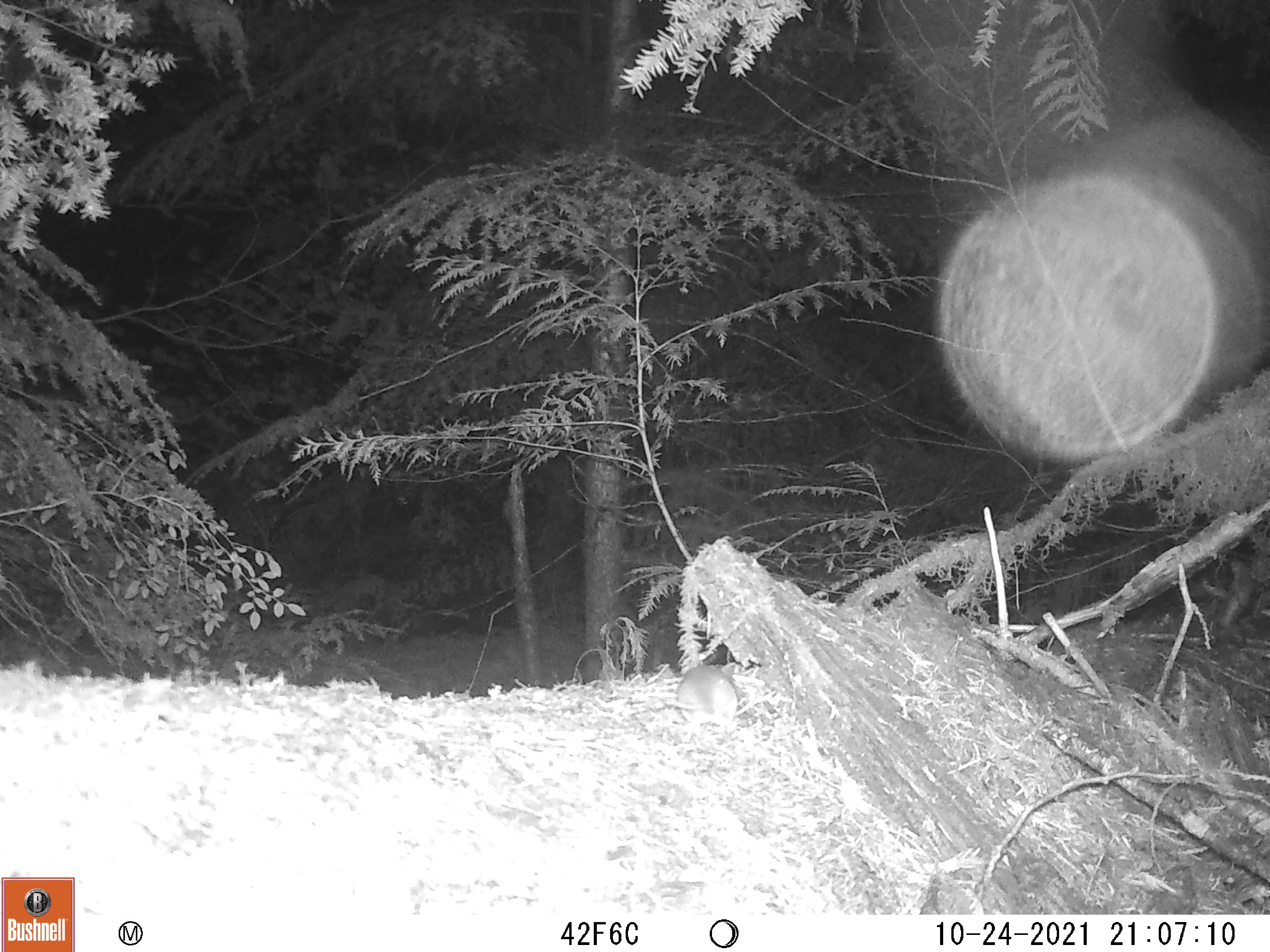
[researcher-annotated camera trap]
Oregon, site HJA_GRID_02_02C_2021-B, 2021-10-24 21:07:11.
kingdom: Animalia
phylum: Chordata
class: Mammalia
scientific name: Mammalia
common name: small mammal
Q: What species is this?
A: Small mammal (Mammalia).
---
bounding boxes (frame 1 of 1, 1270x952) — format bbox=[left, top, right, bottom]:
small mammal: bbox=[657, 664, 787, 750]